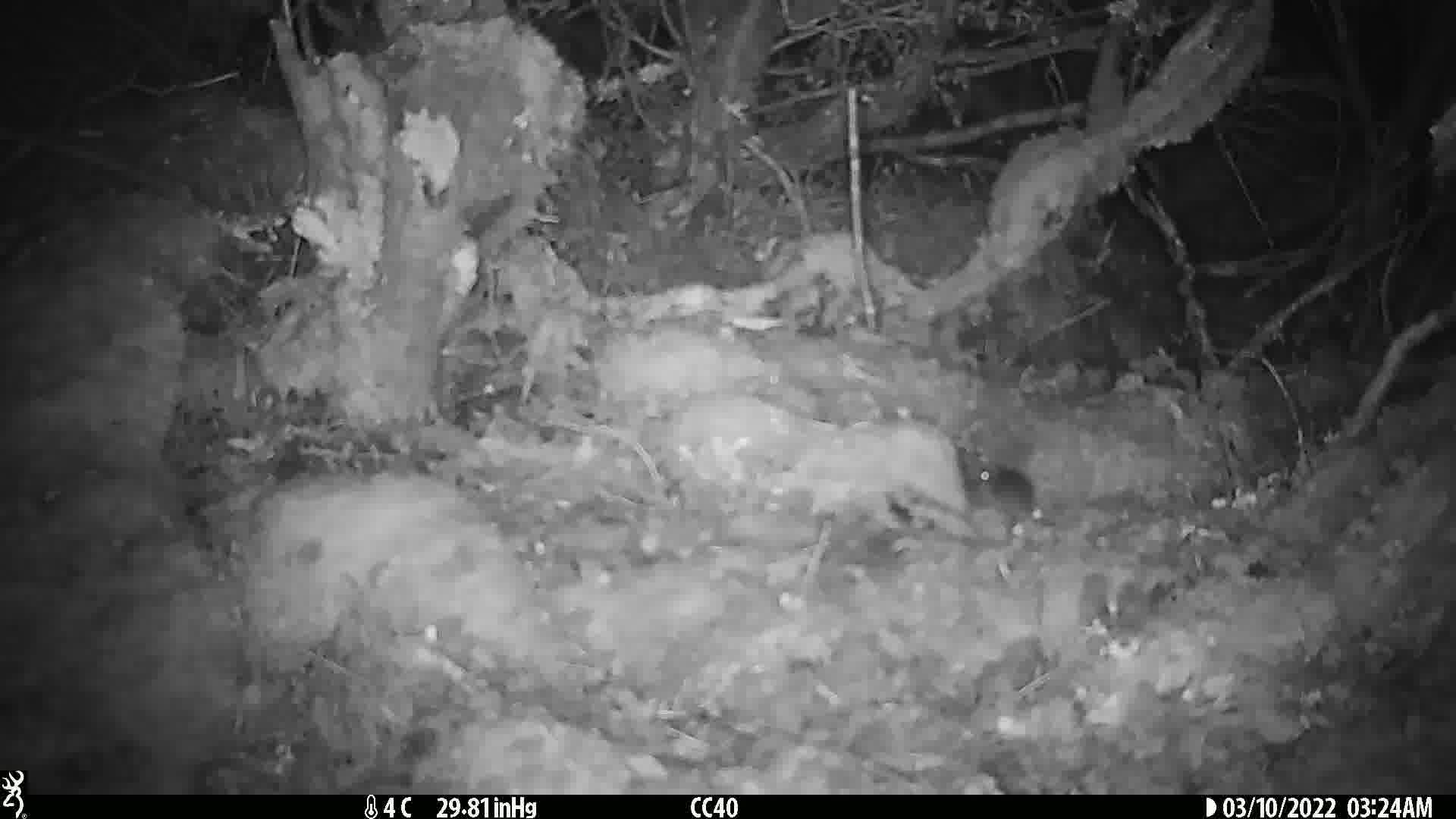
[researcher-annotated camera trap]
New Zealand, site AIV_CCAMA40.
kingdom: Animalia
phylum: Chordata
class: Mammalia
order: Rodentia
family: Muridae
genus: Mus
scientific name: Mus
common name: mouse